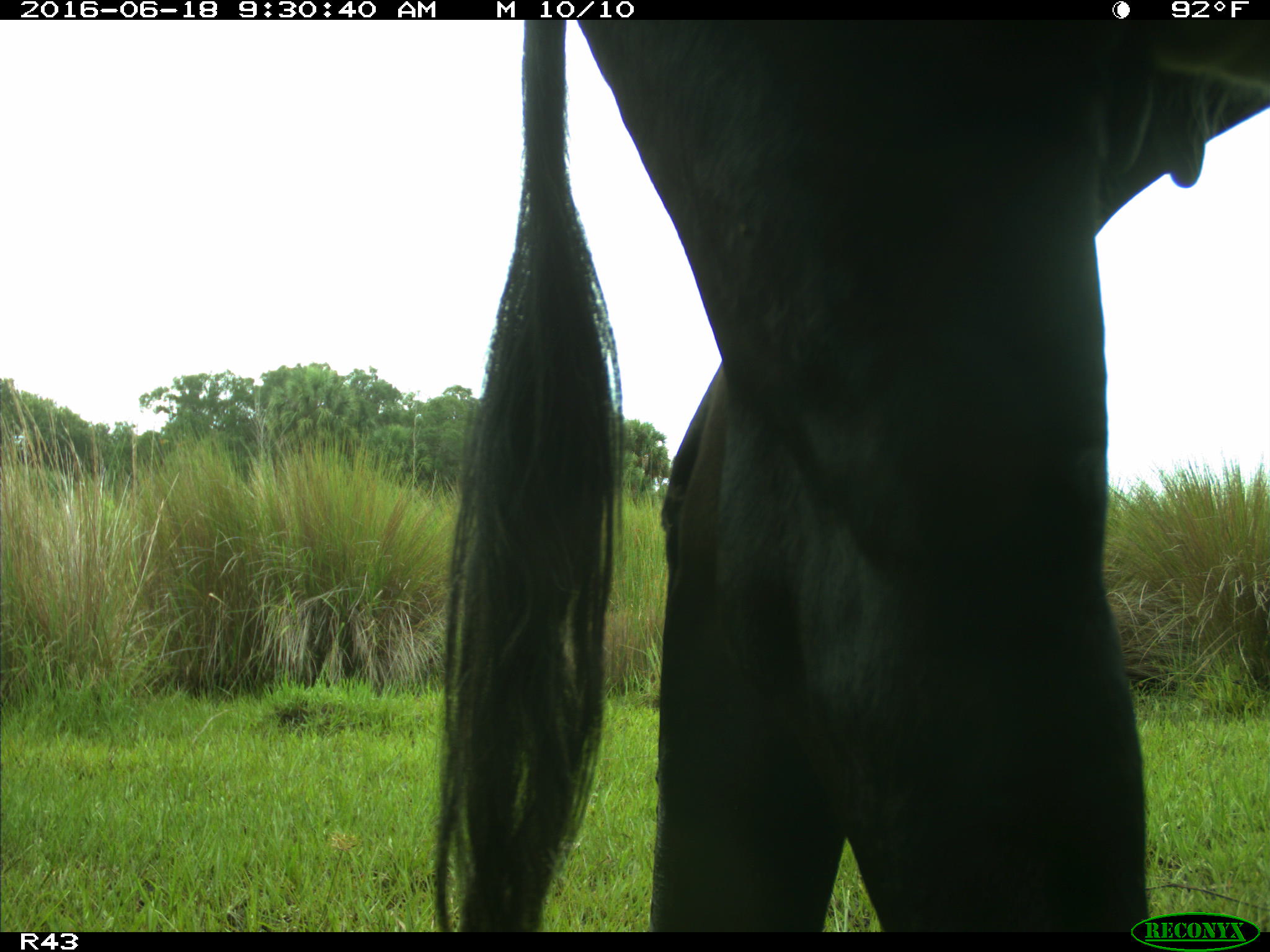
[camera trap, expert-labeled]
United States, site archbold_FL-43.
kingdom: Animalia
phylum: Chordata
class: Mammalia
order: Artiodactyla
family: Bovidae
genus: Bos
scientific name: Bos taurus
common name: domestic cow